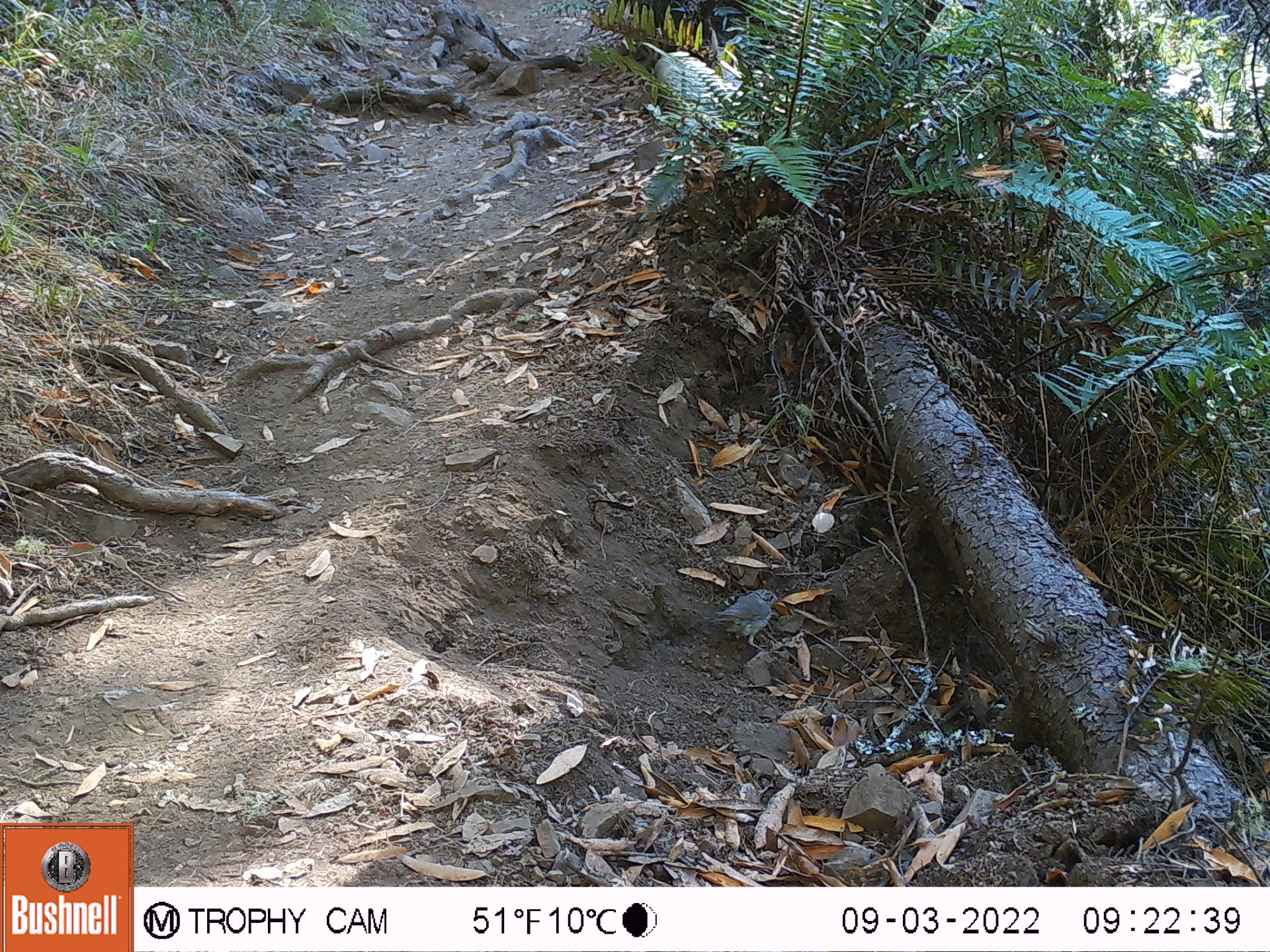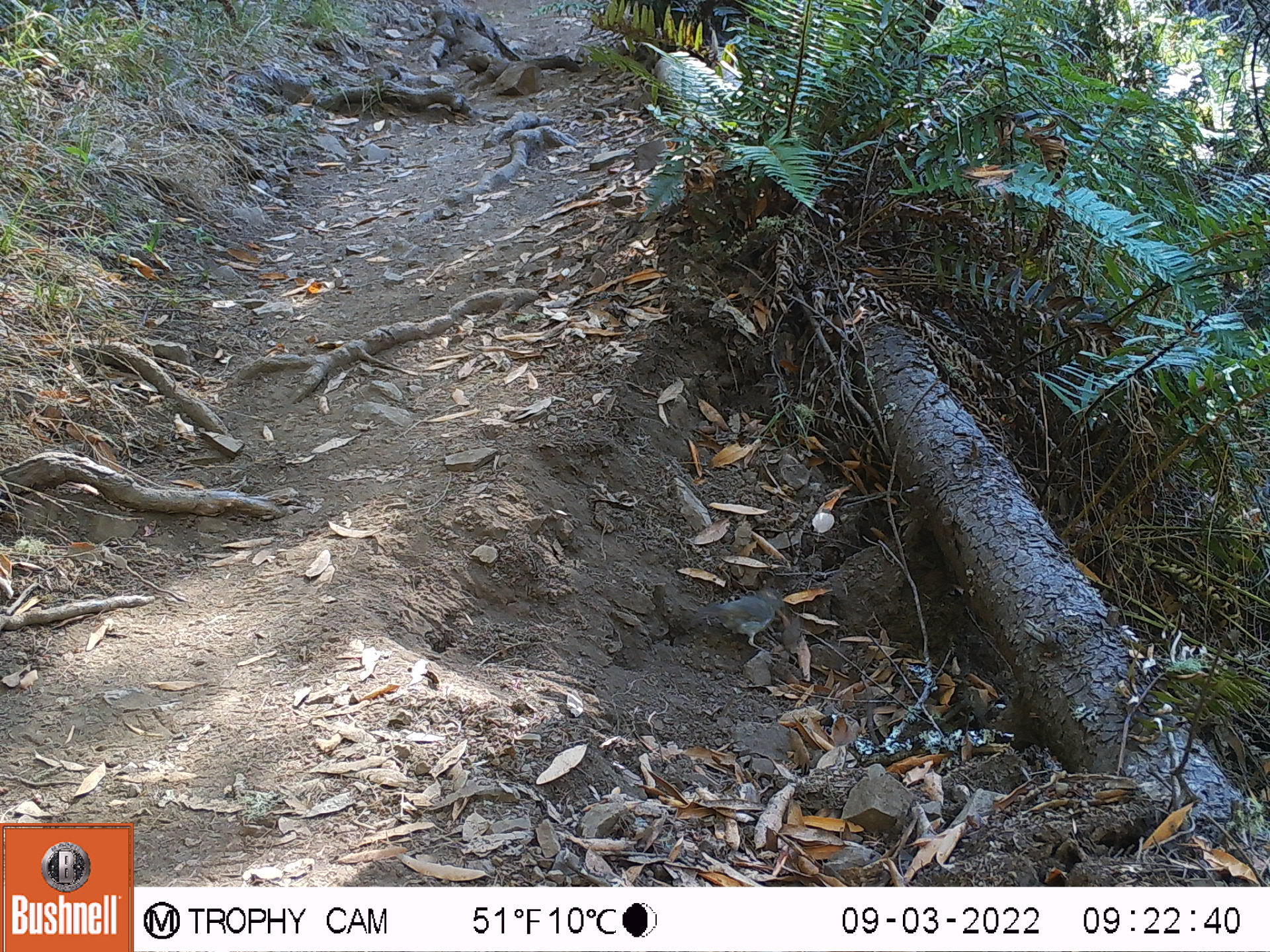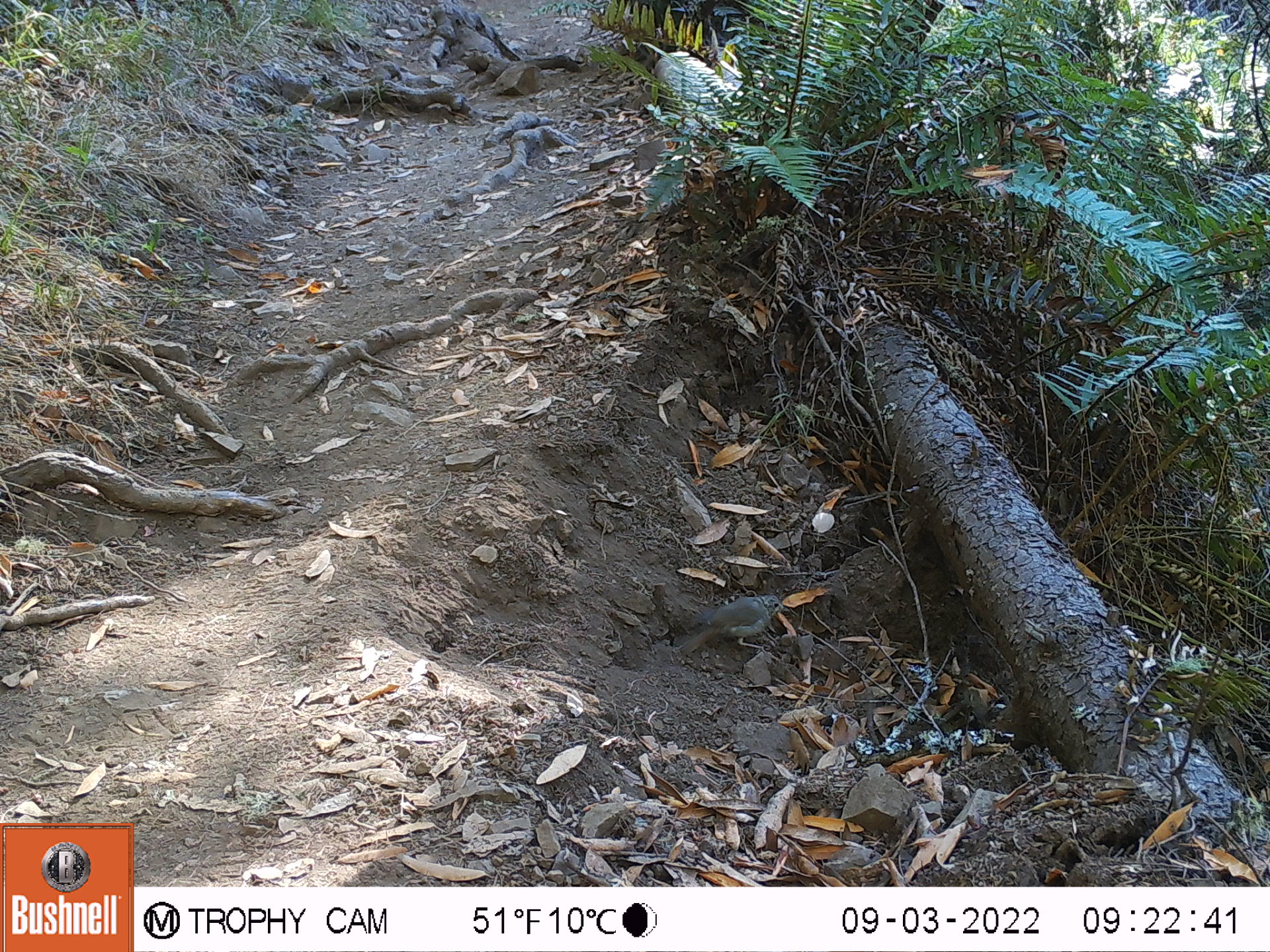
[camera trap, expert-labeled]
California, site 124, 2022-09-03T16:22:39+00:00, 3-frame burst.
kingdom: Animalia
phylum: Chordata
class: Aves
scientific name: Aves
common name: bird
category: unknown bird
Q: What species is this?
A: Unknown bird (bird) (Aves).